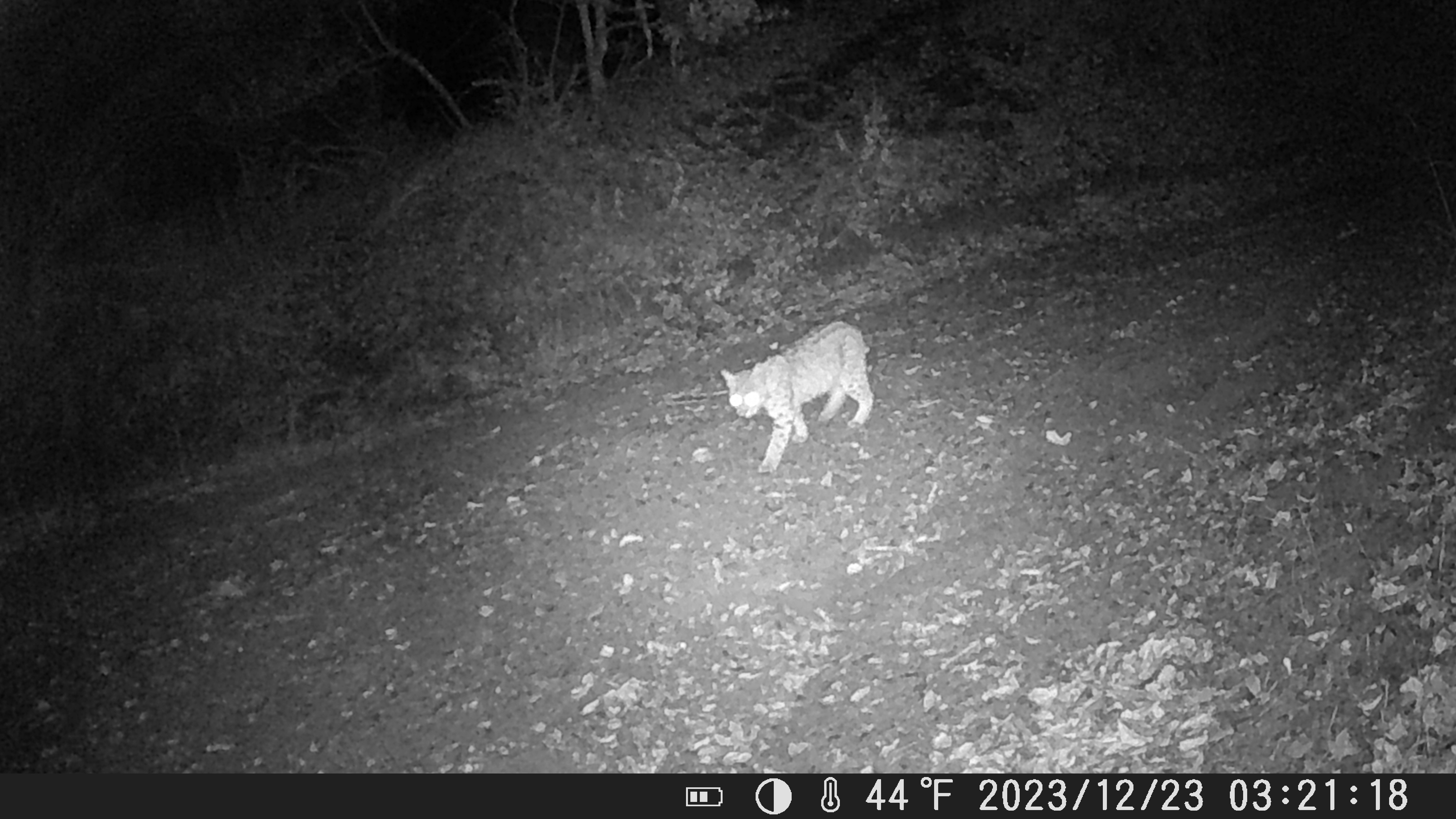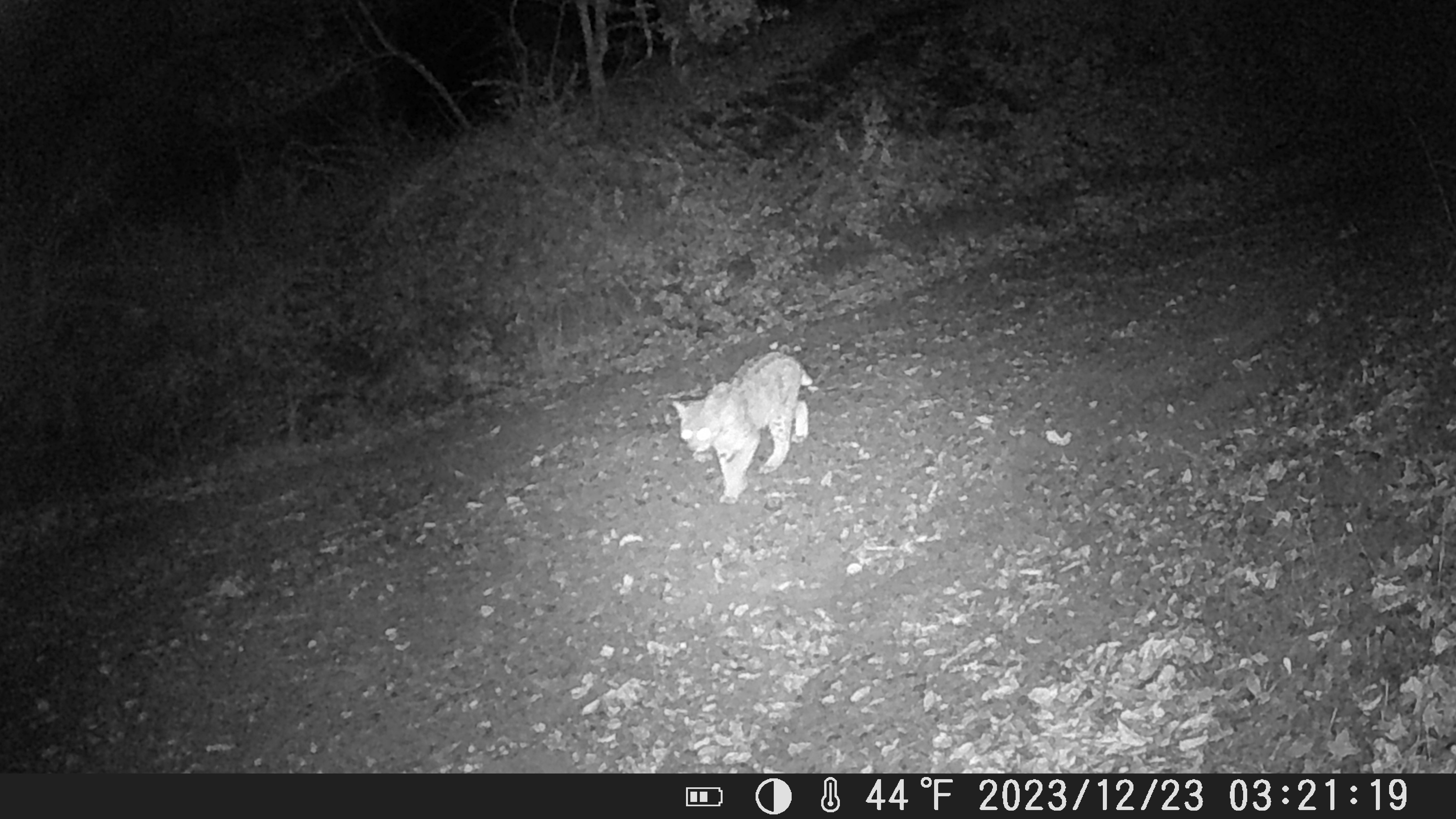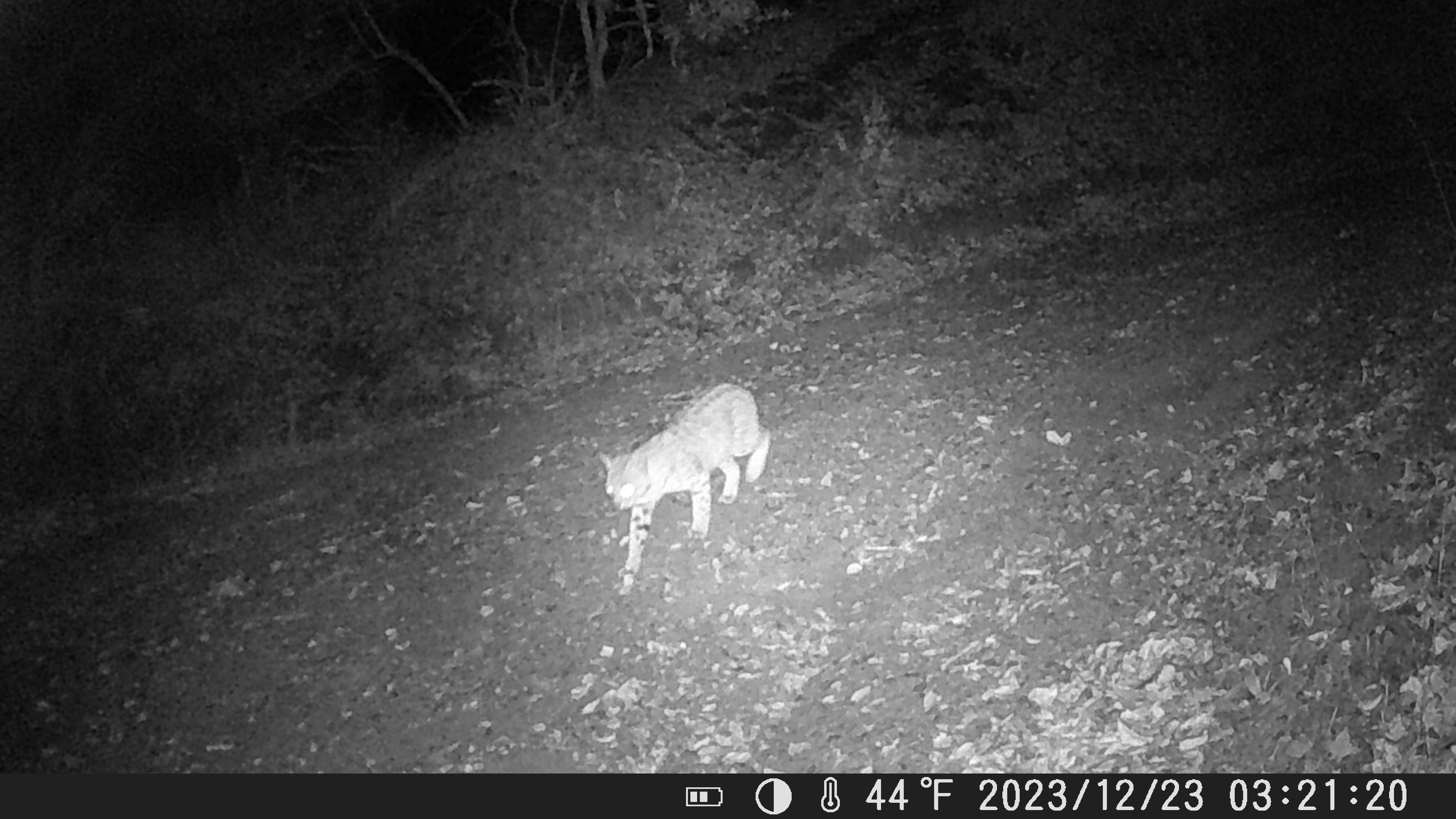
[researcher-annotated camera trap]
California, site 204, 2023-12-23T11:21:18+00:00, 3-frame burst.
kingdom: Animalia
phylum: Chordata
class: Mammalia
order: Carnivora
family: Felidae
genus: Lynx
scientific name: Lynx rufus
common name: bobcat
Bobcat (Lynx rufus).